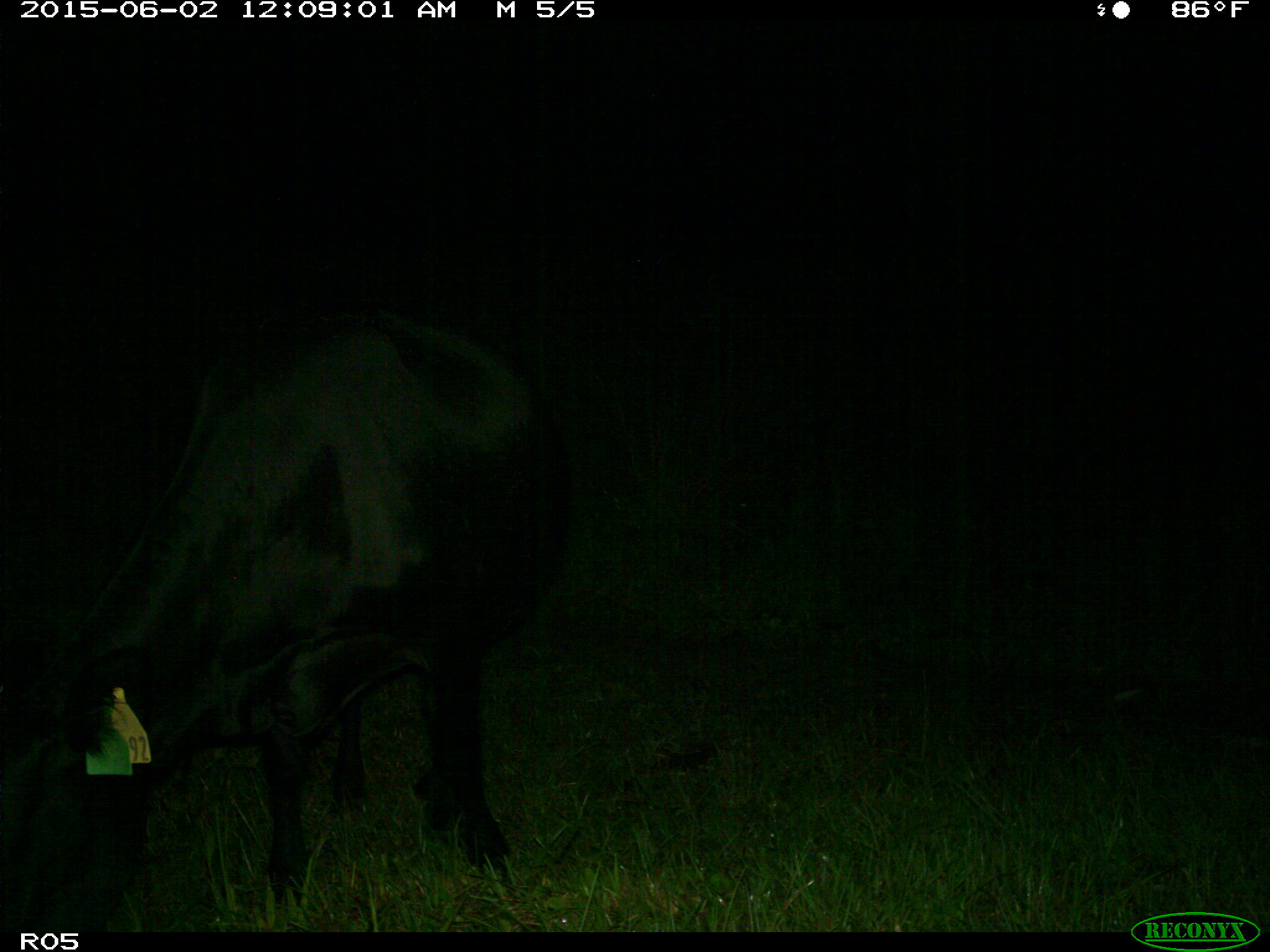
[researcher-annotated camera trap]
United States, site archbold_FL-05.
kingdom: Animalia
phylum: Chordata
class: Mammalia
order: Artiodactyla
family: Bovidae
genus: Bos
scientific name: Bos taurus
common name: domestic cow